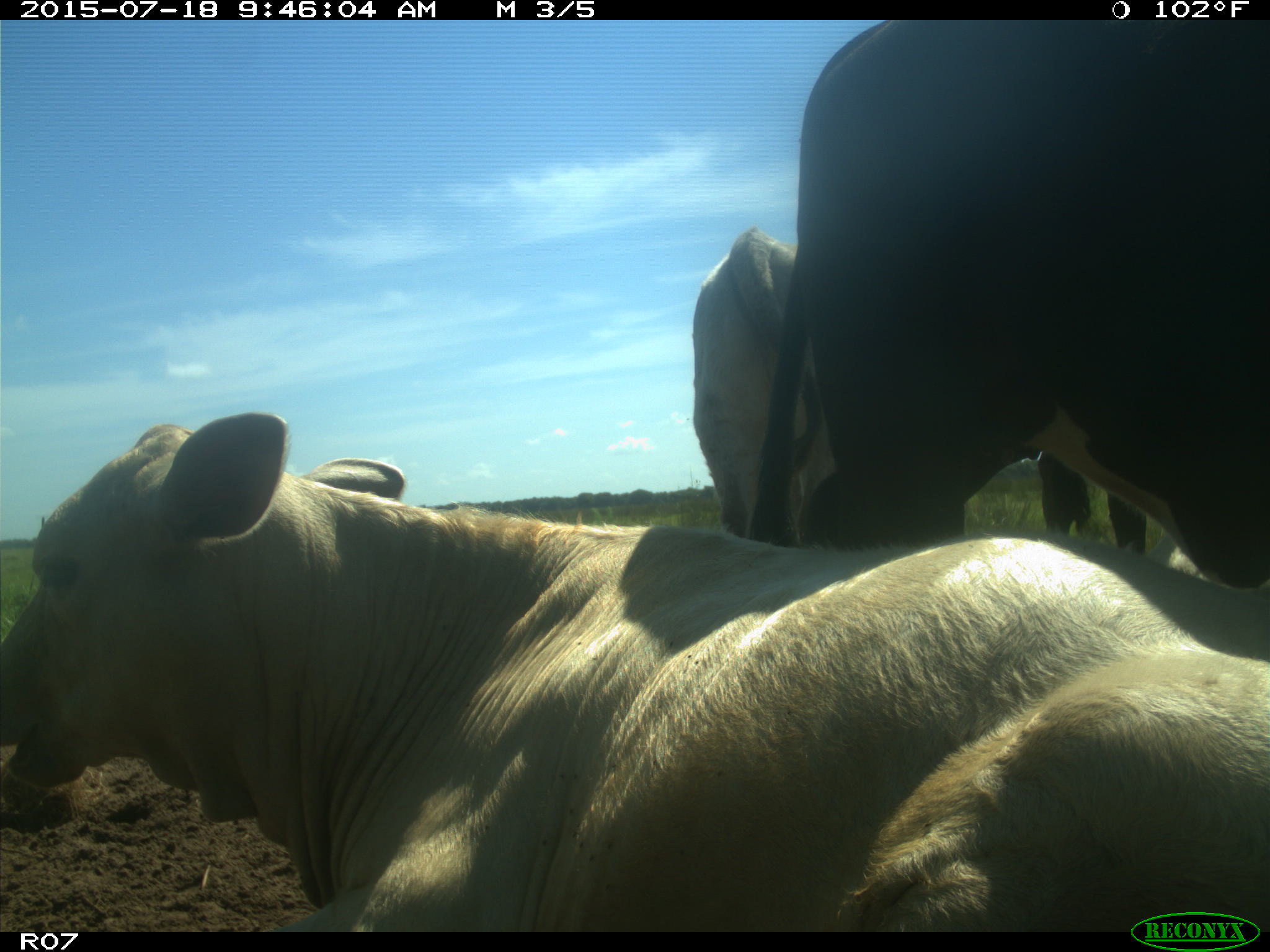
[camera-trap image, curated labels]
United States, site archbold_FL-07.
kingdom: Animalia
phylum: Chordata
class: Mammalia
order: Artiodactyla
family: Bovidae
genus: Bos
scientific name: Bos taurus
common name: domestic cow